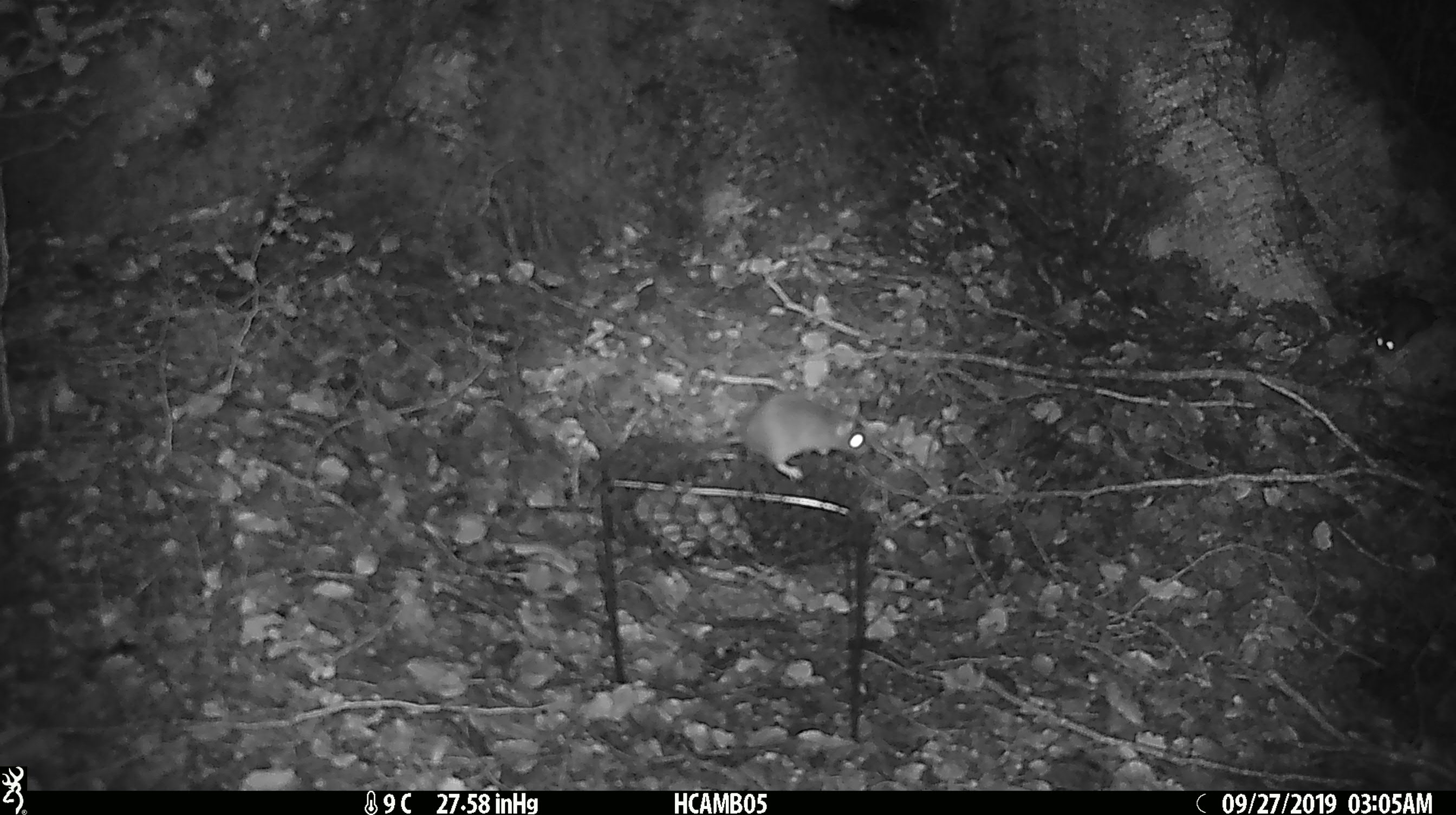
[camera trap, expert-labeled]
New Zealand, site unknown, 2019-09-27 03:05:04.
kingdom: Animalia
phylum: Chordata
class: Mammalia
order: Rodentia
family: Muridae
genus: Mus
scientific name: Mus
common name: mouse